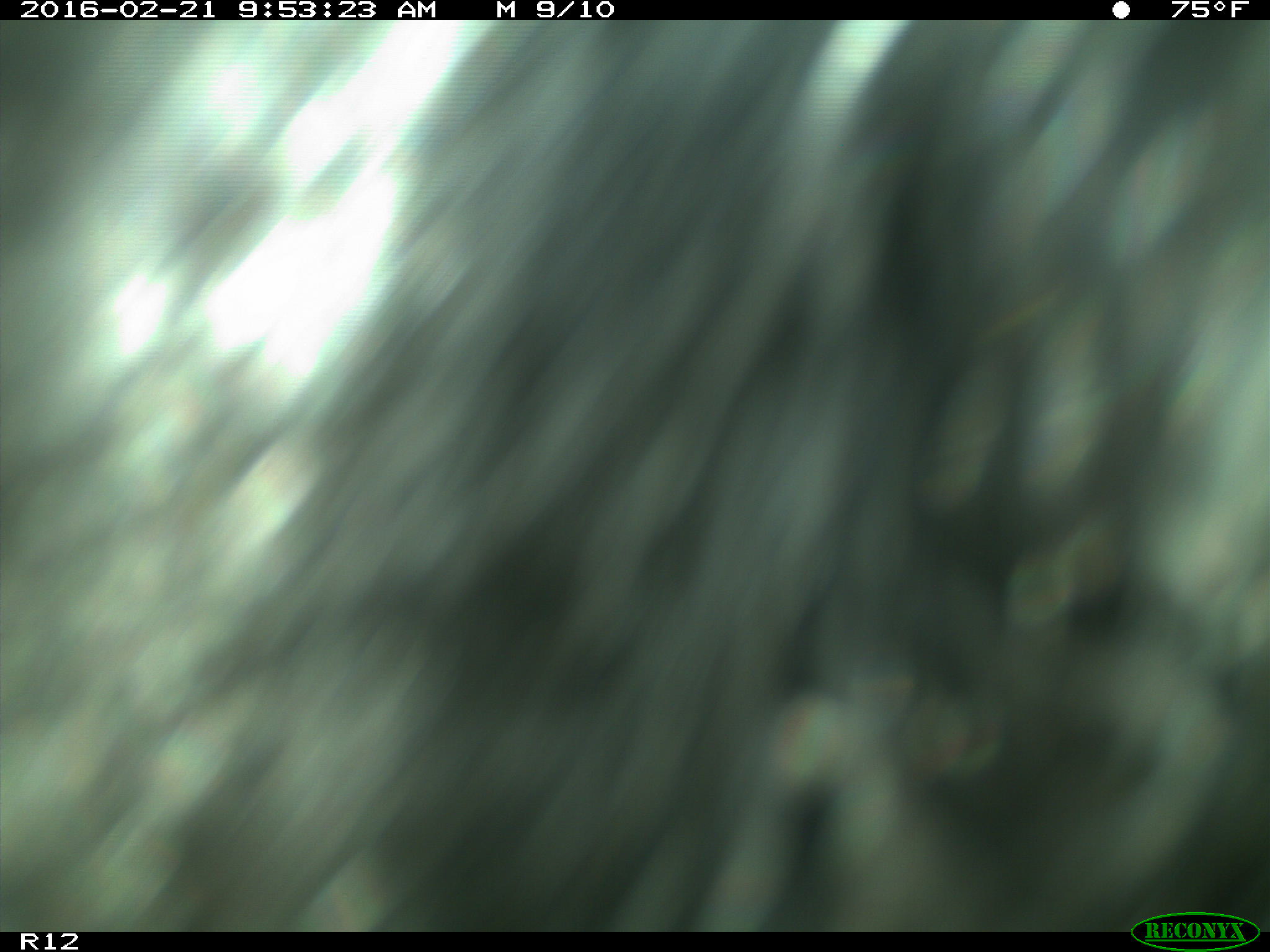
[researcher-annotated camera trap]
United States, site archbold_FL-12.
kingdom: Animalia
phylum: Chordata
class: Mammalia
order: Artiodactyla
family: Bovidae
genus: Bos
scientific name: Bos taurus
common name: domestic cow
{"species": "Bos taurus (domestic cow)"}